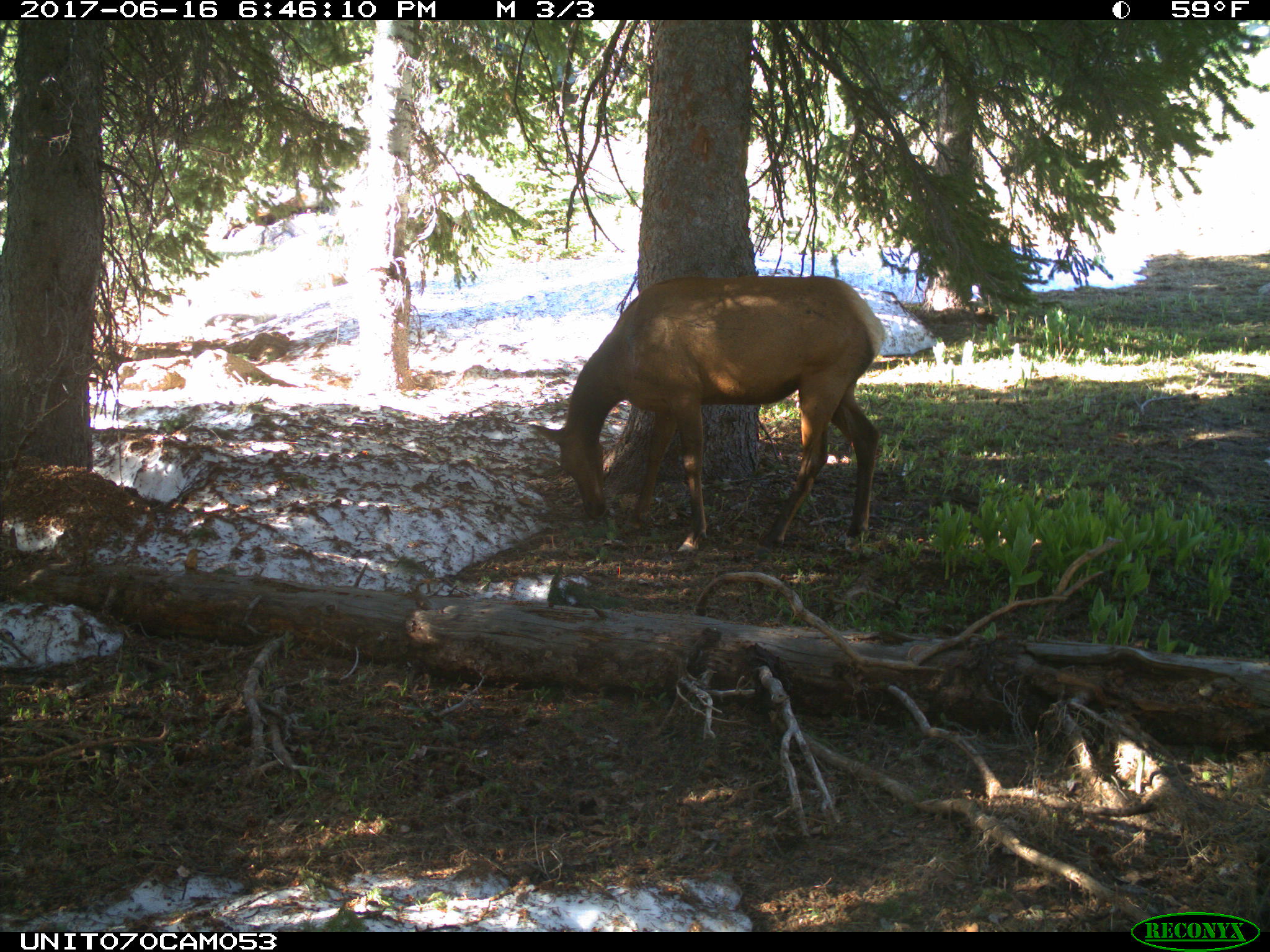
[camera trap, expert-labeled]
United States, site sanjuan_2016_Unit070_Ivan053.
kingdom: Animalia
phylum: Chordata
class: Mammalia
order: Artiodactyla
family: Cervidae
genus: Cervus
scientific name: Cervus elaphus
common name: red deer